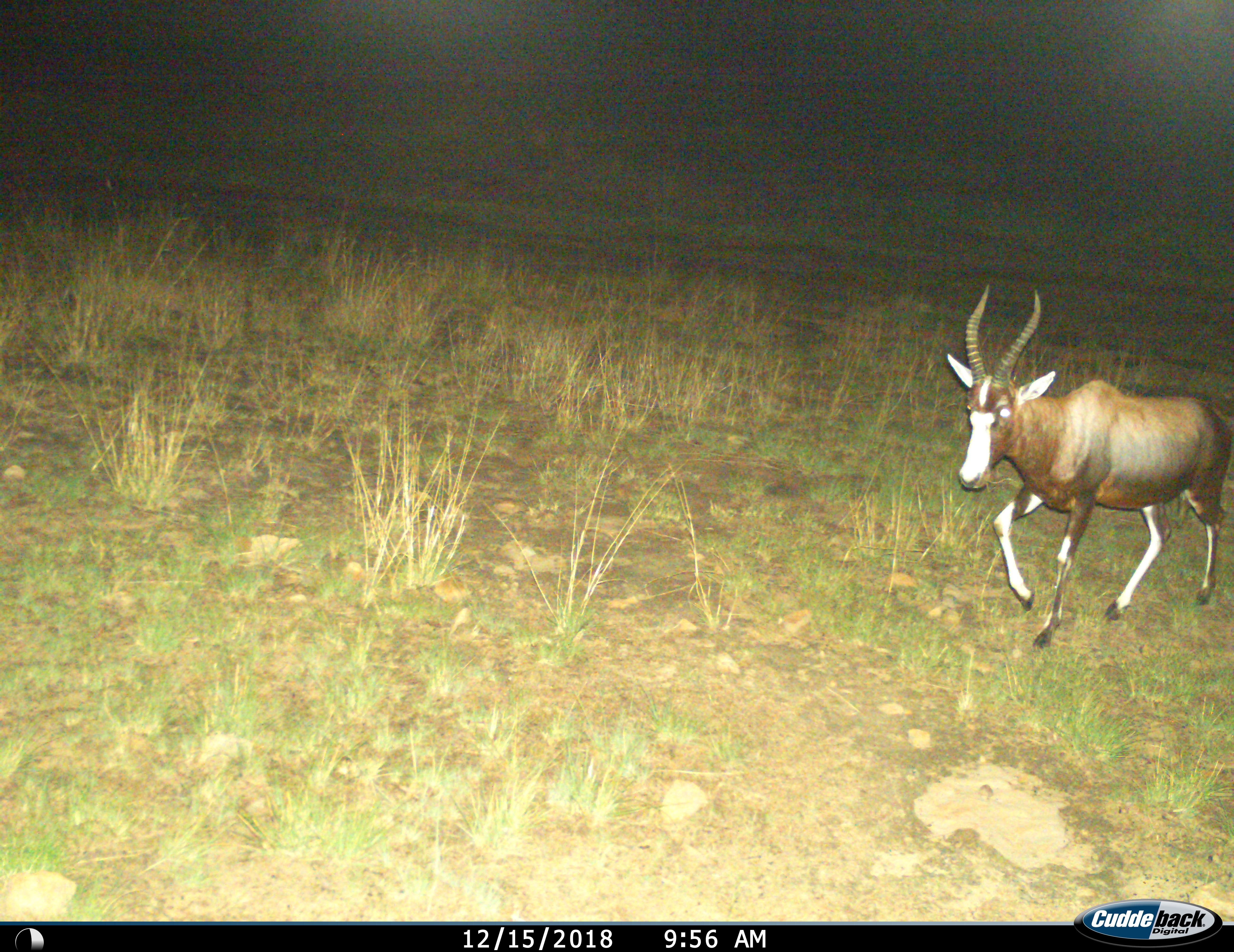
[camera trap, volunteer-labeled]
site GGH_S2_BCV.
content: unidentified animal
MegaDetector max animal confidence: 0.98